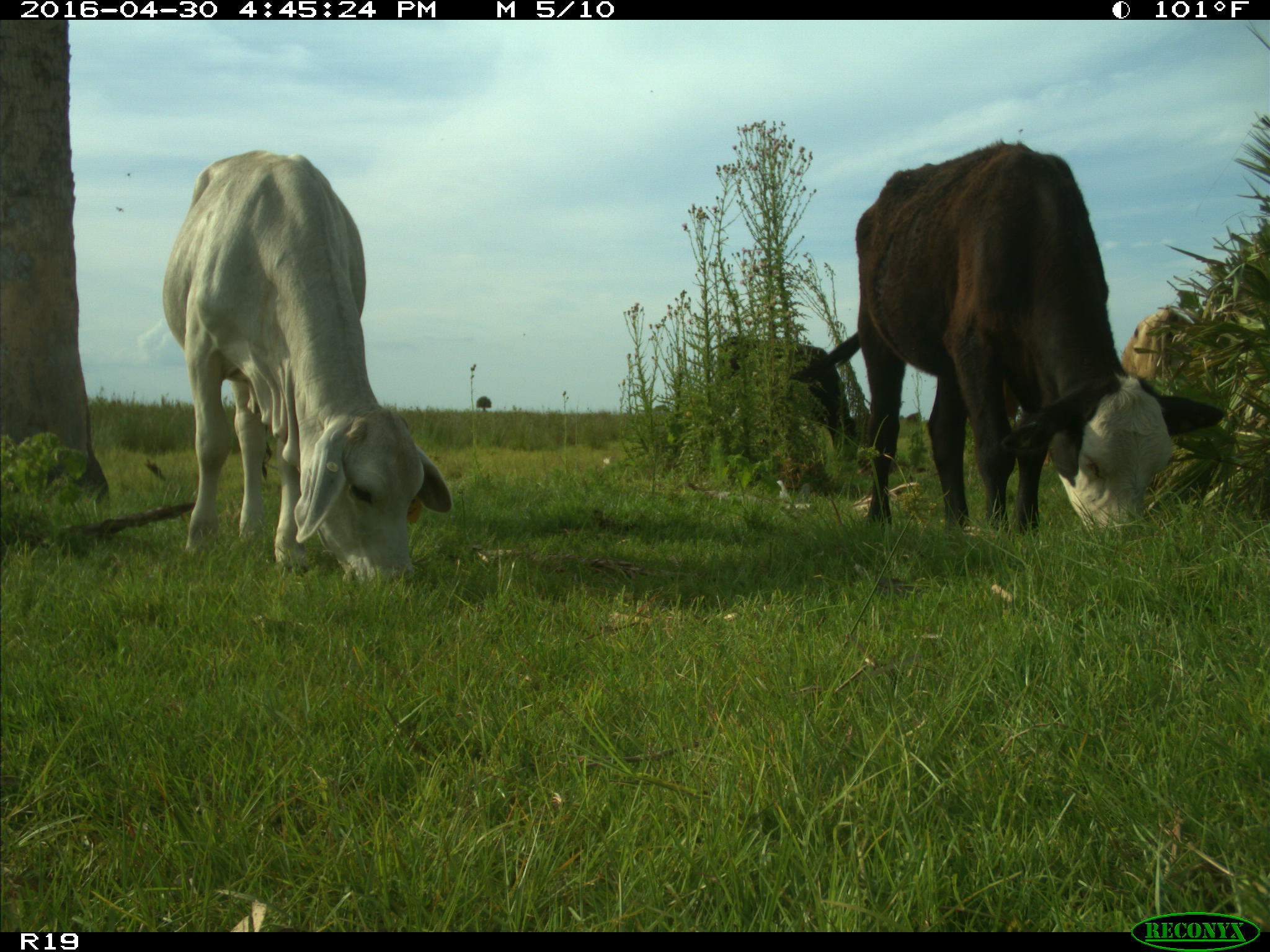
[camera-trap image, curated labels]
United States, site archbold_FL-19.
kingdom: Animalia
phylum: Chordata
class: Mammalia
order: Artiodactyla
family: Bovidae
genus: Bos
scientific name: Bos taurus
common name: domestic cow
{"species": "Bos taurus (domestic cow)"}